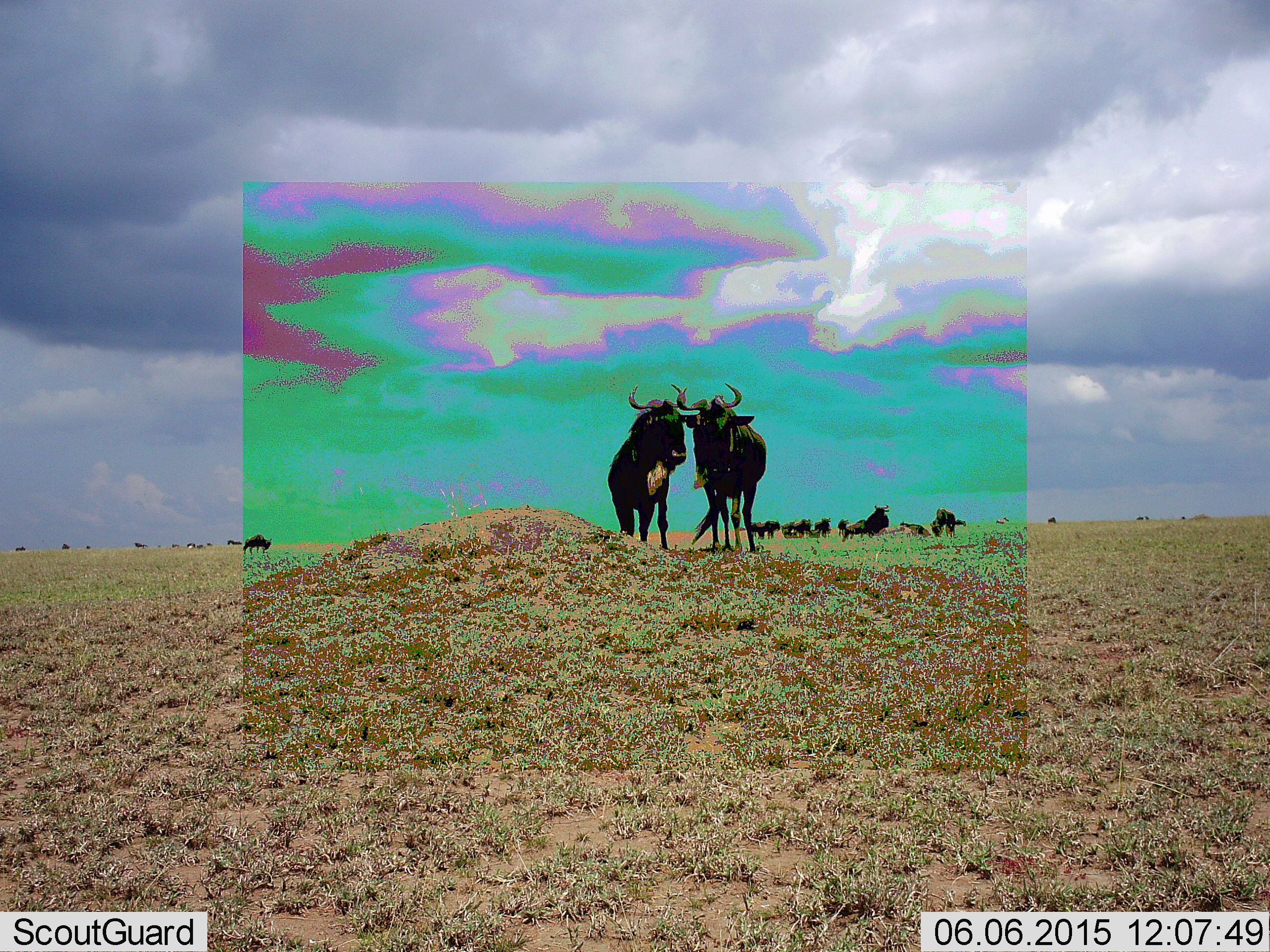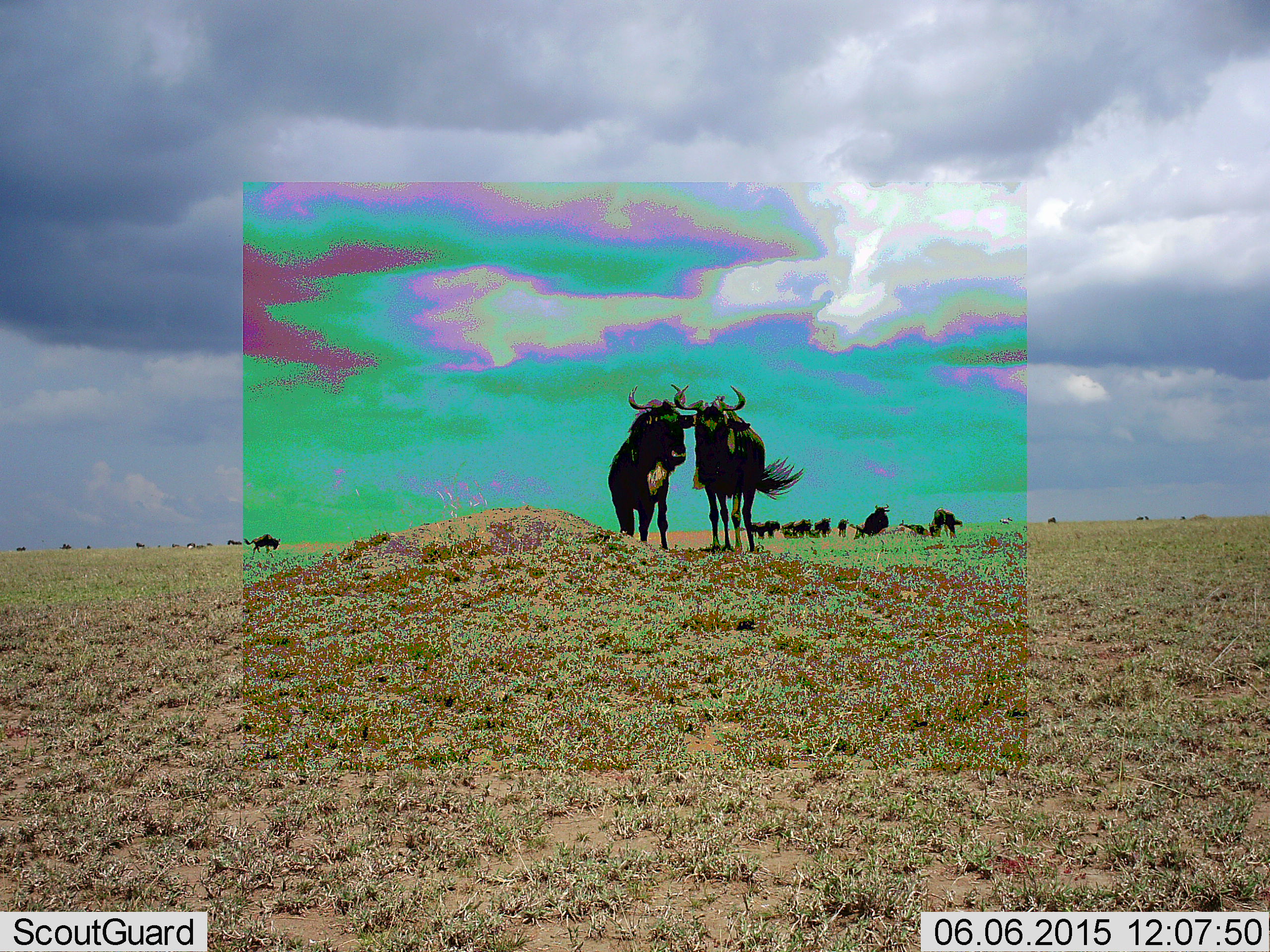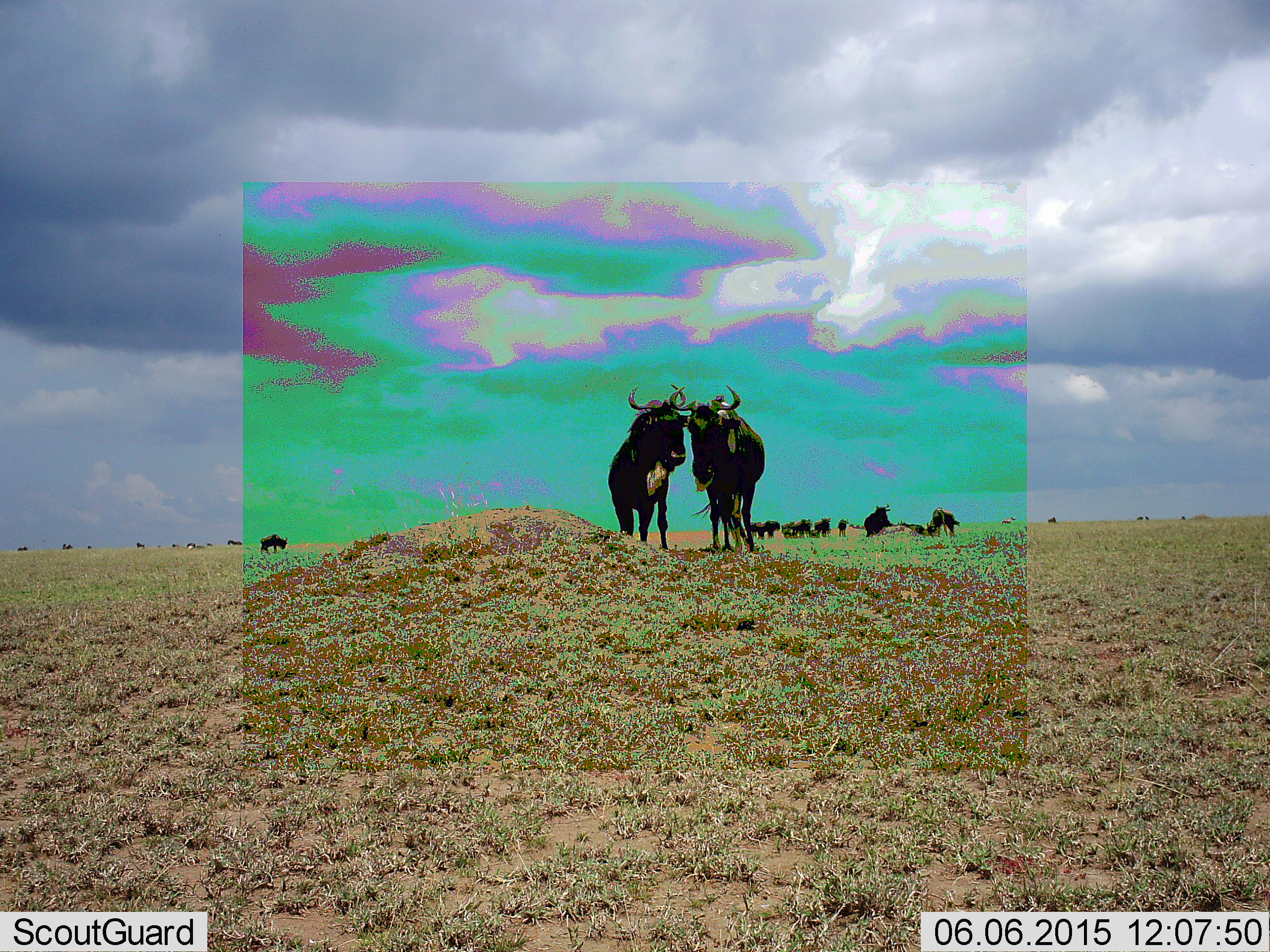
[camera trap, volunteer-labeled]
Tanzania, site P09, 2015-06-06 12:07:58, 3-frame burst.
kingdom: Animalia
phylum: Chordata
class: Mammalia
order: Artiodactyla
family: Bovidae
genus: Connochaetes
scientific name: Connochaetes taurinus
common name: blue wildebeest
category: wildebeest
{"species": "wildebeest (blue wildebeest) (Connochaetes taurinus)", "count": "11-50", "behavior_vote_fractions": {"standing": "83%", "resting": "33%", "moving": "42%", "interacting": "8%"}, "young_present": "0%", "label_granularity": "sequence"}